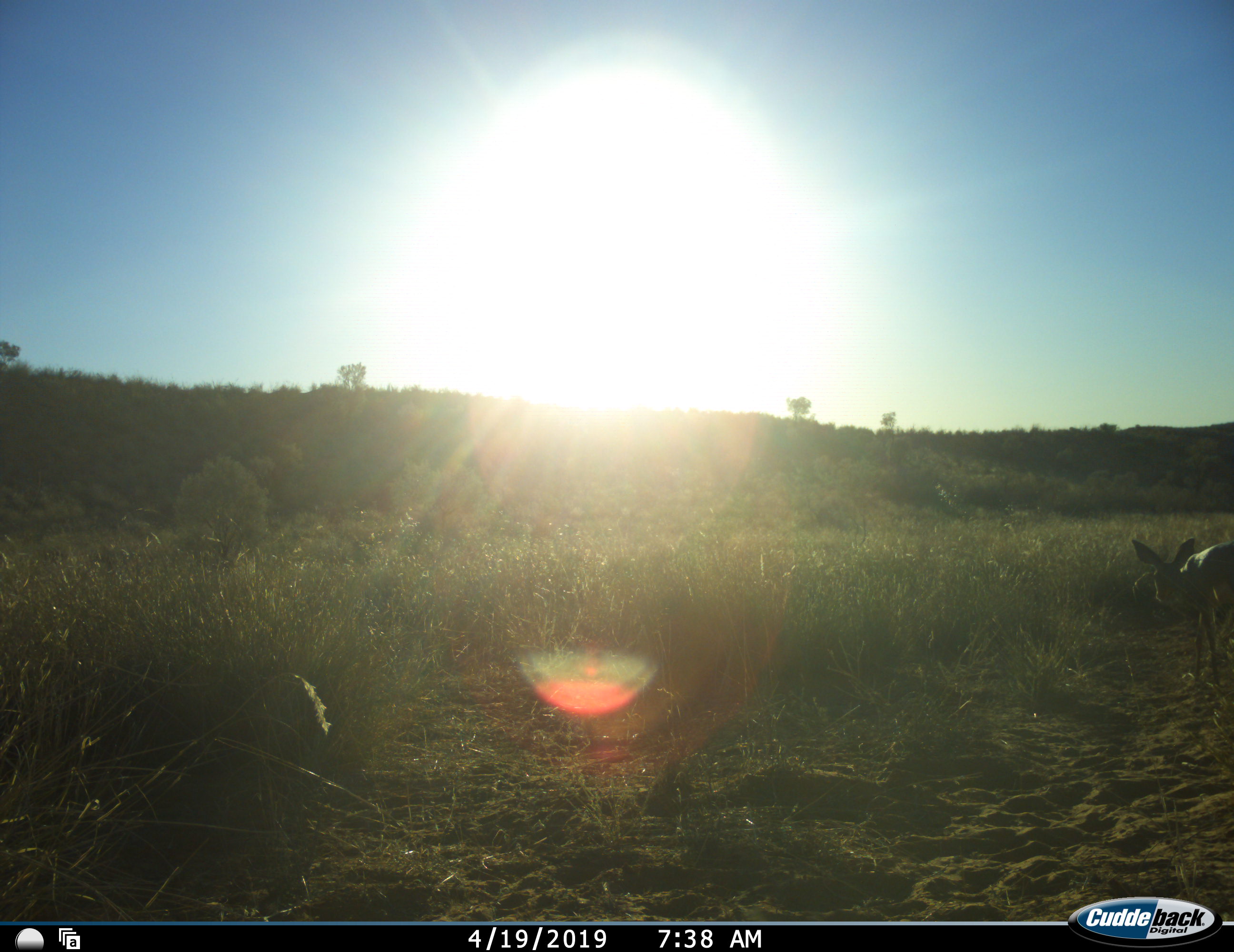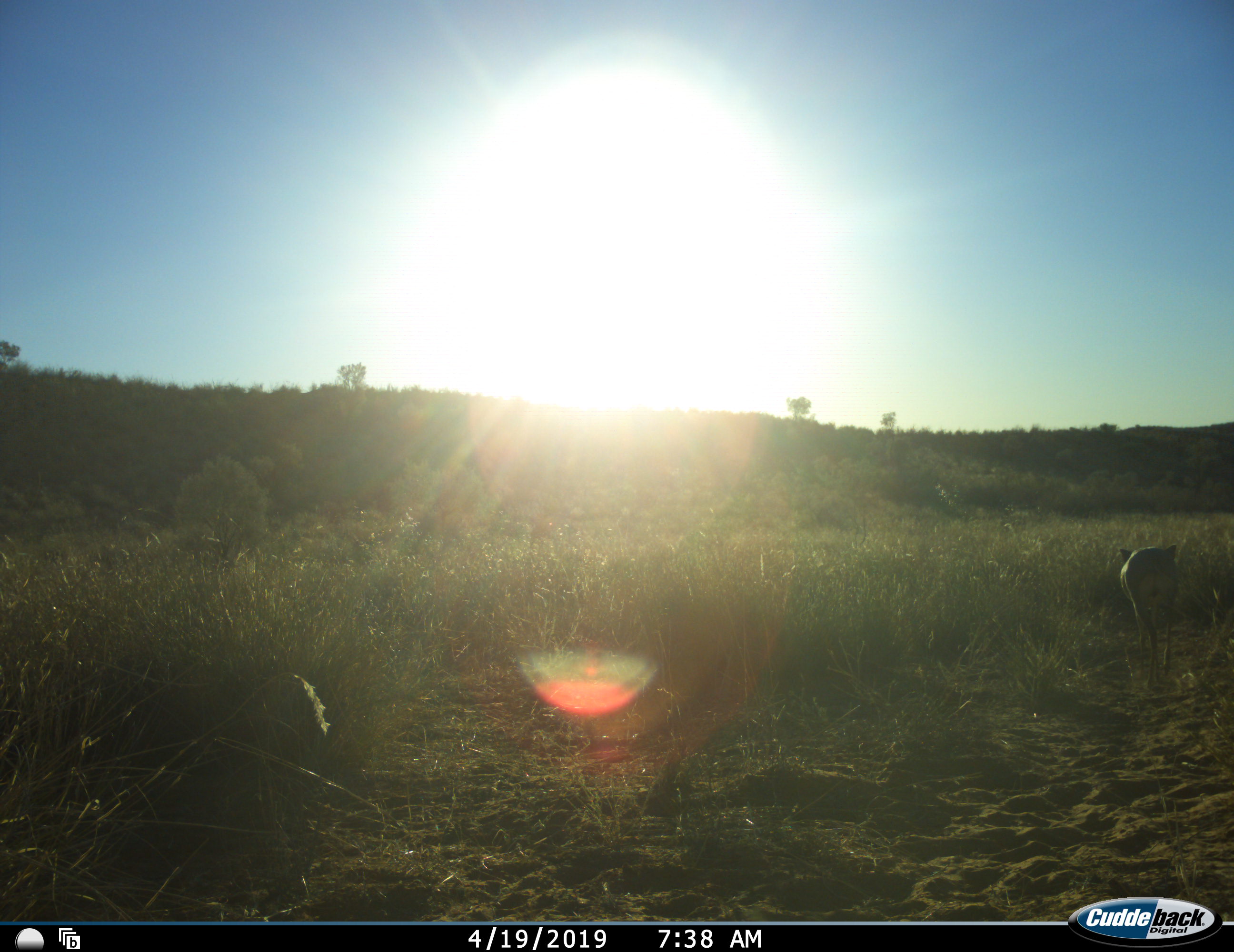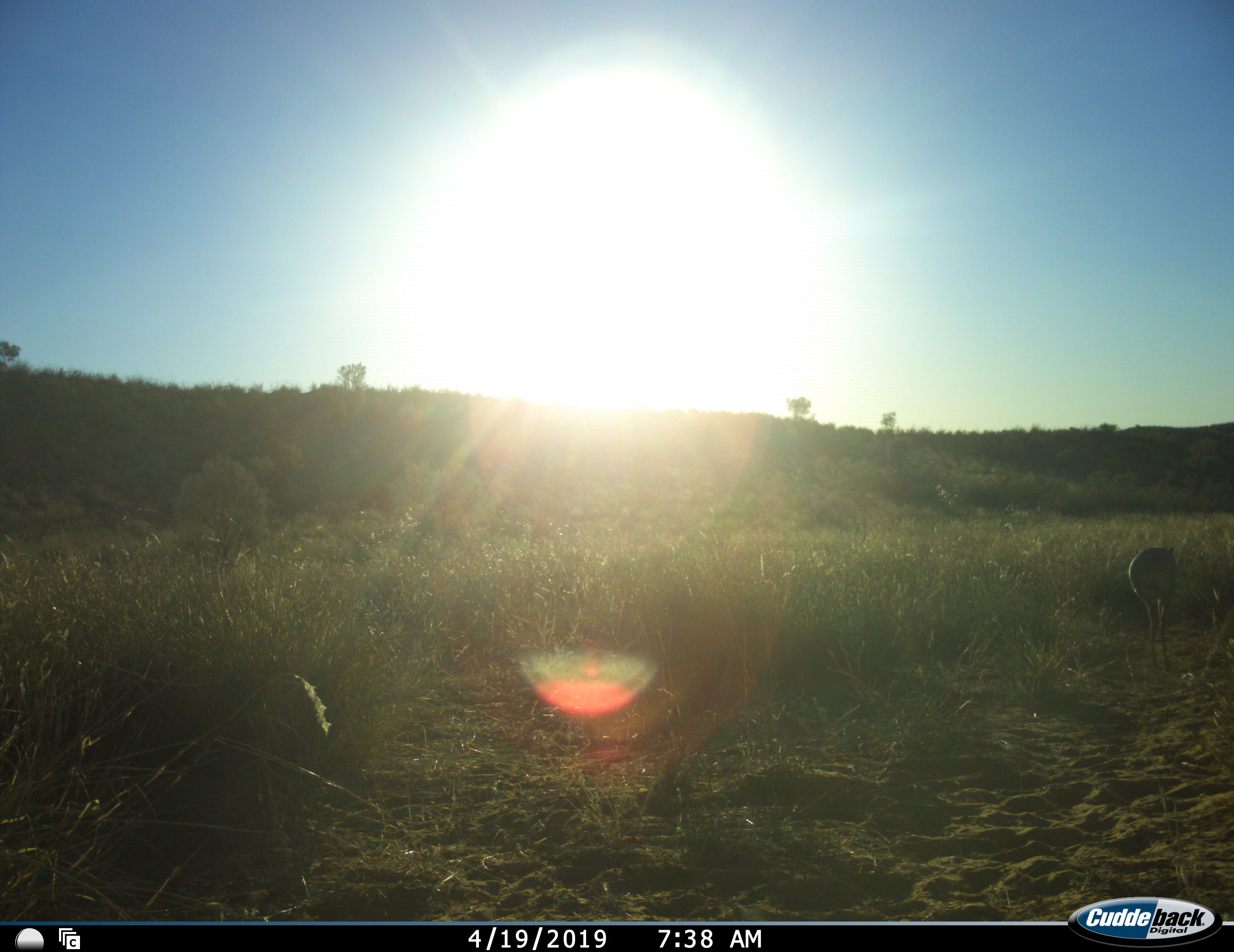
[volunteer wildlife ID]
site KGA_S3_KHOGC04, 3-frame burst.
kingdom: Animalia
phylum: Chordata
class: Mammalia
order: Artiodactyla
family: Bovidae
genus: Raphicerus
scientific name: Raphicerus campestris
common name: steenbok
Steenbok (Raphicerus campestris), count 1. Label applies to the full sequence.